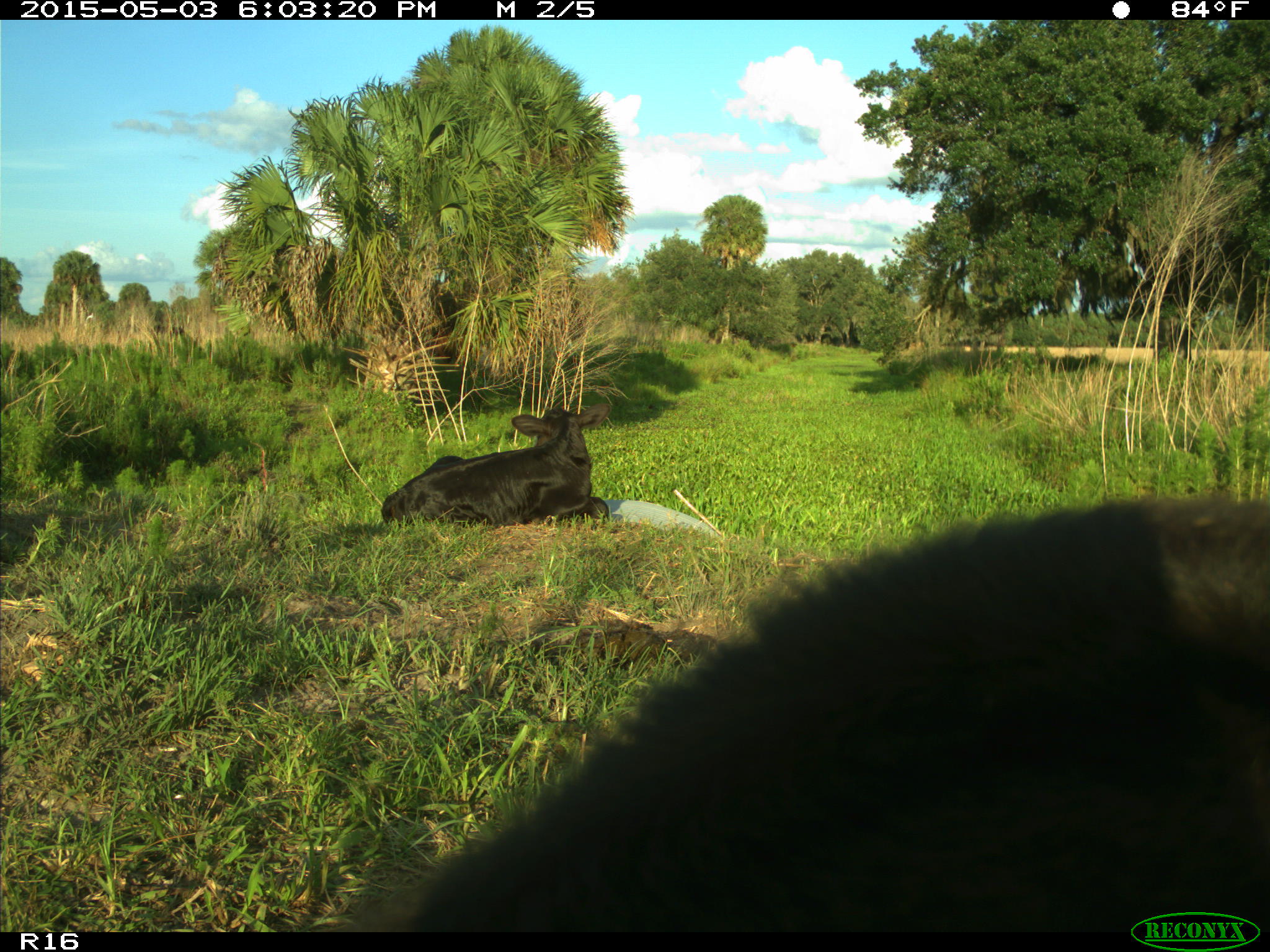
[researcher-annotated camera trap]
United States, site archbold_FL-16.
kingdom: Animalia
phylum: Chordata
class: Mammalia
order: Artiodactyla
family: Bovidae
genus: Bos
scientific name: Bos taurus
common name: domestic cow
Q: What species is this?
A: Bos taurus (domestic cow).